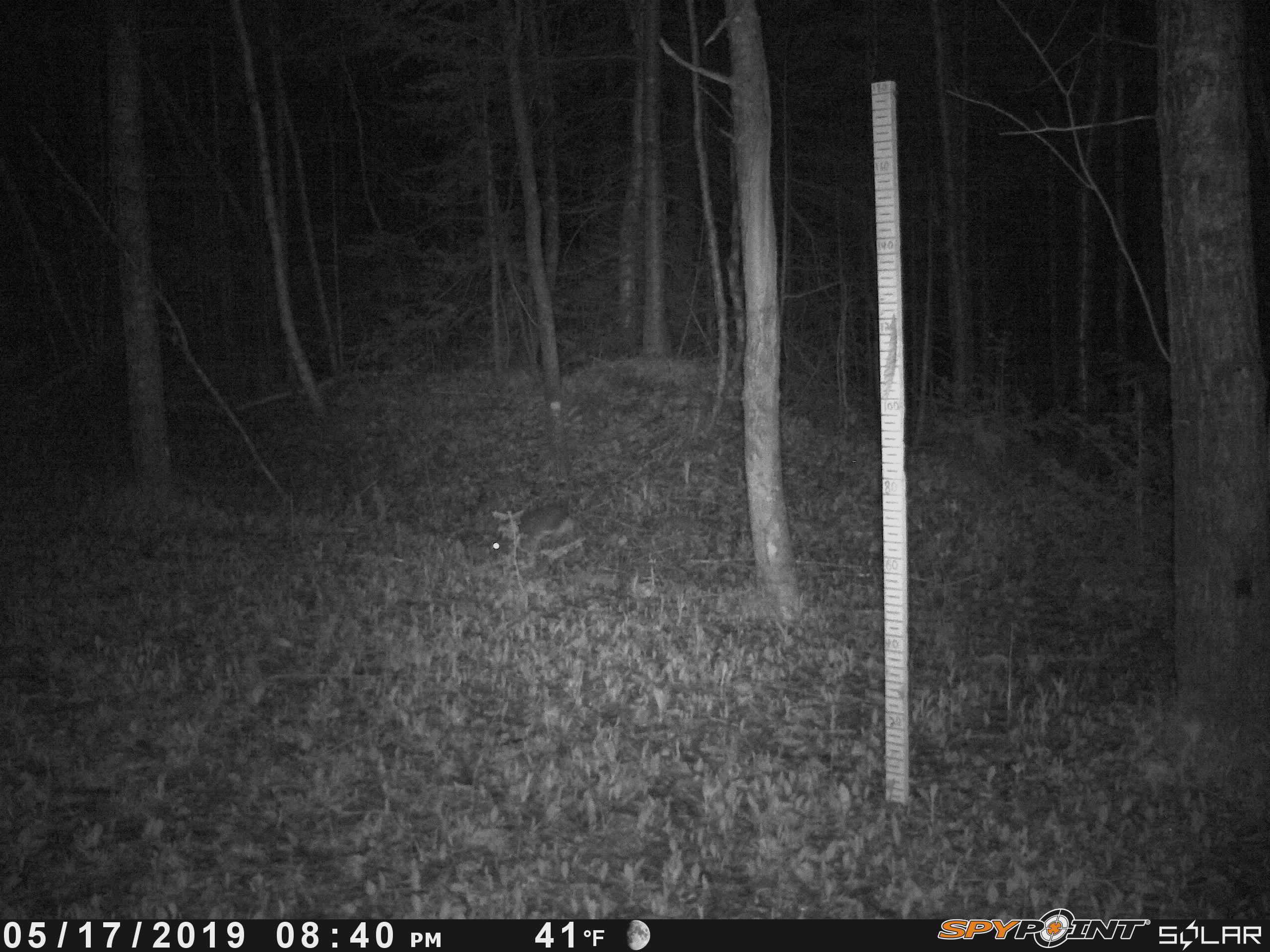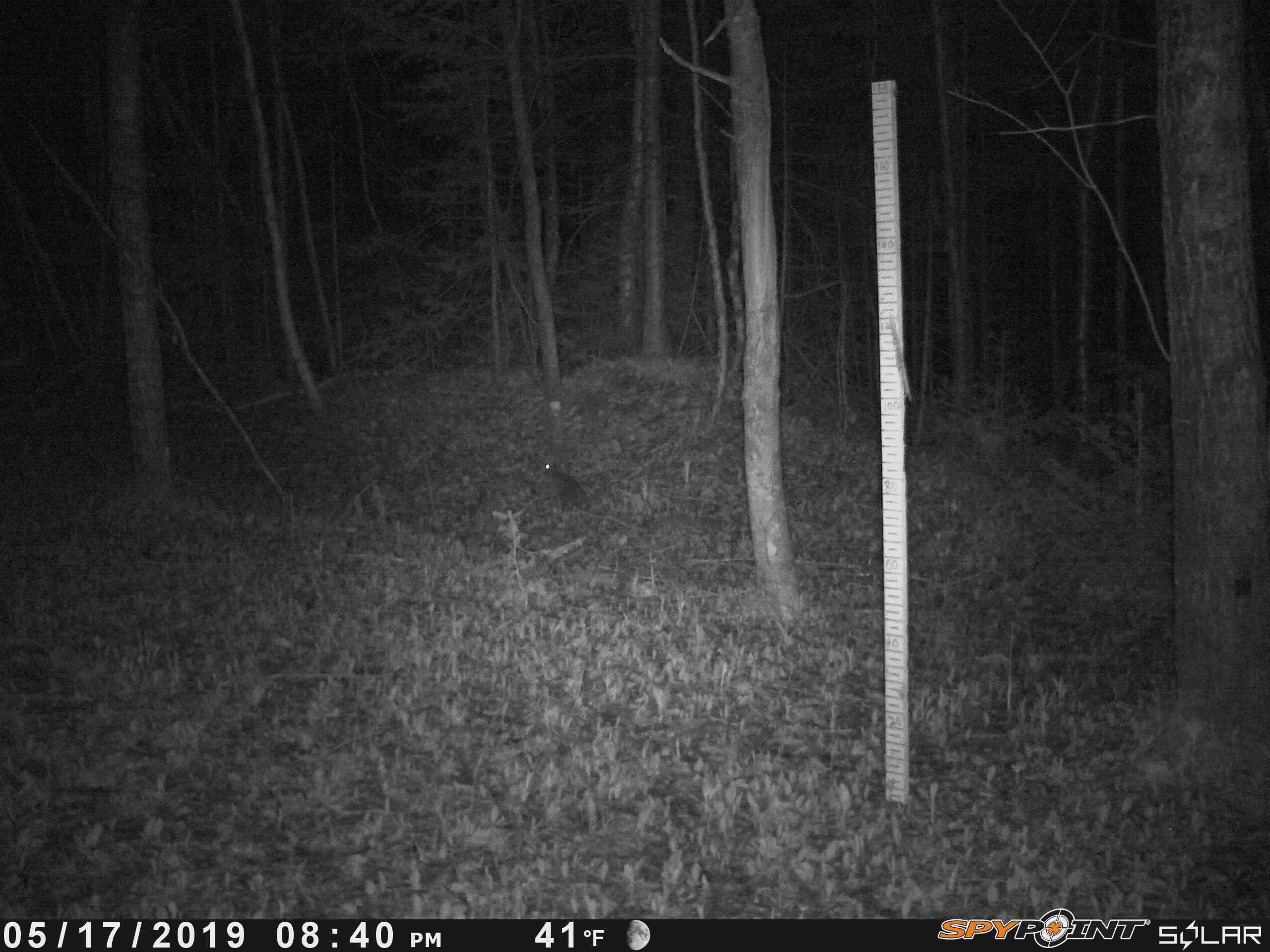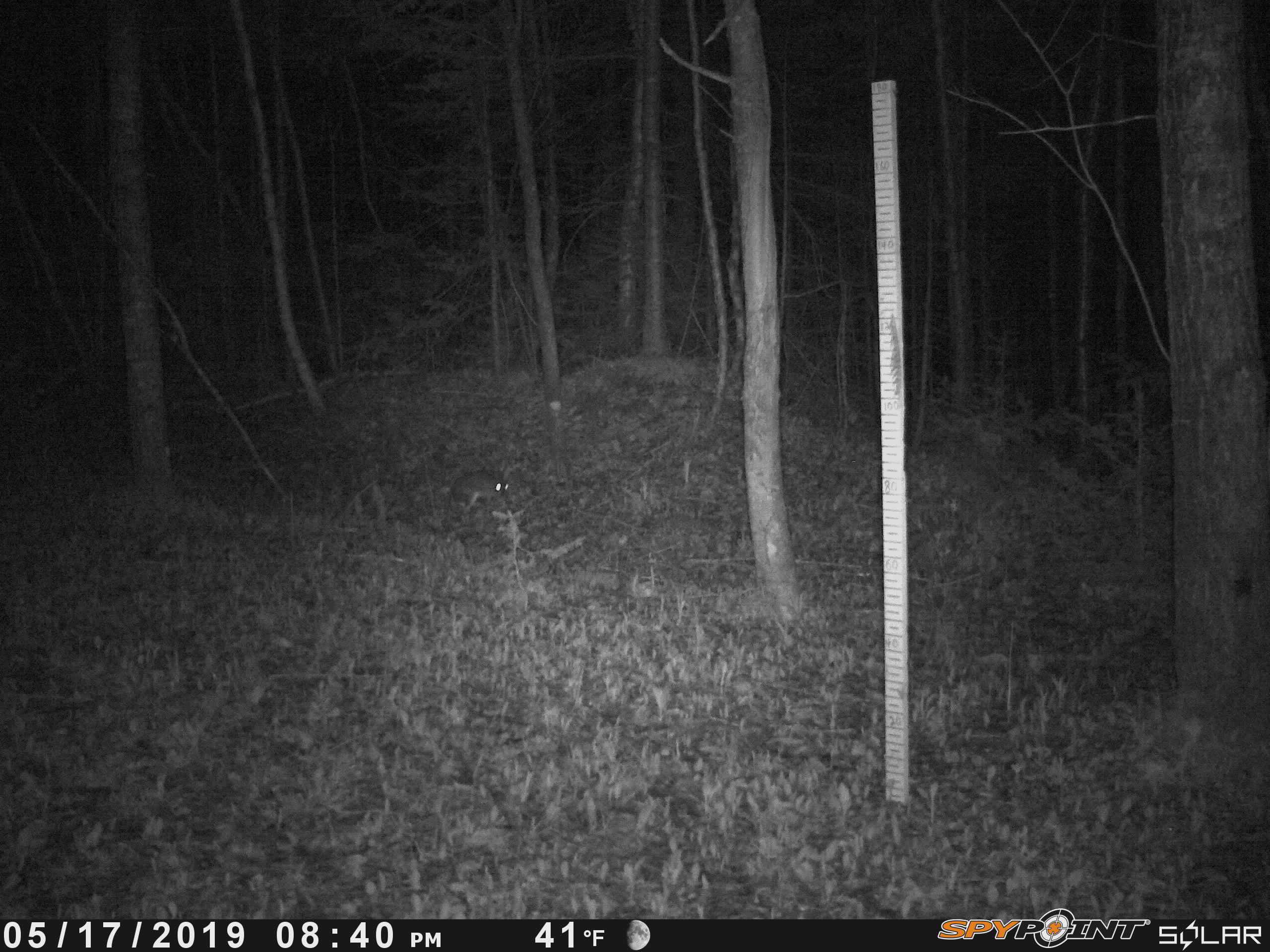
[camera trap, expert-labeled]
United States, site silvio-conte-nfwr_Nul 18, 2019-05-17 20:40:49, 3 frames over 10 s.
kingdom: Animalia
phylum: Chordata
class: Mammalia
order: Lagomorpha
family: Leporidae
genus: Lepus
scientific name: Lepus americanus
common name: snowshoe hare